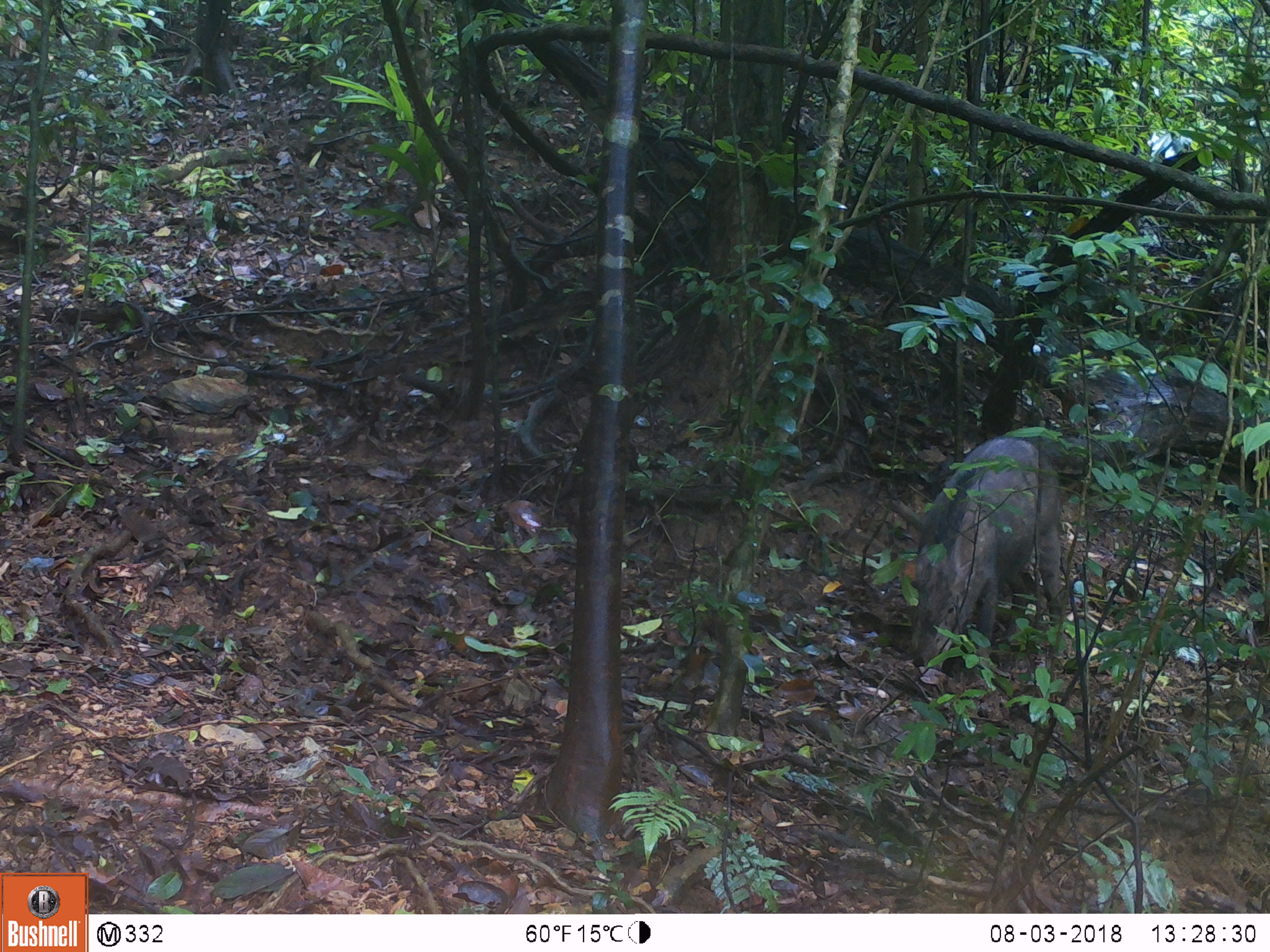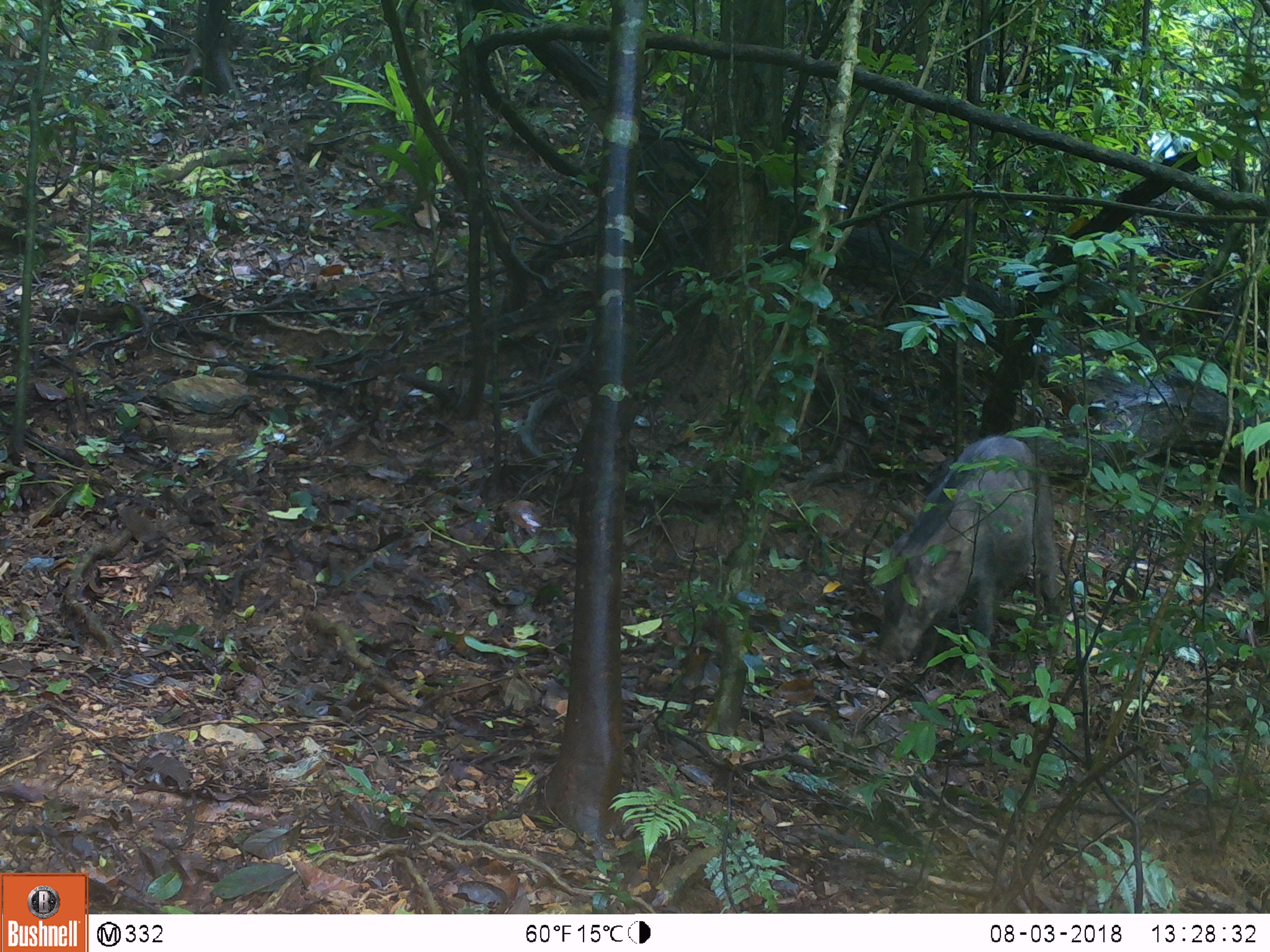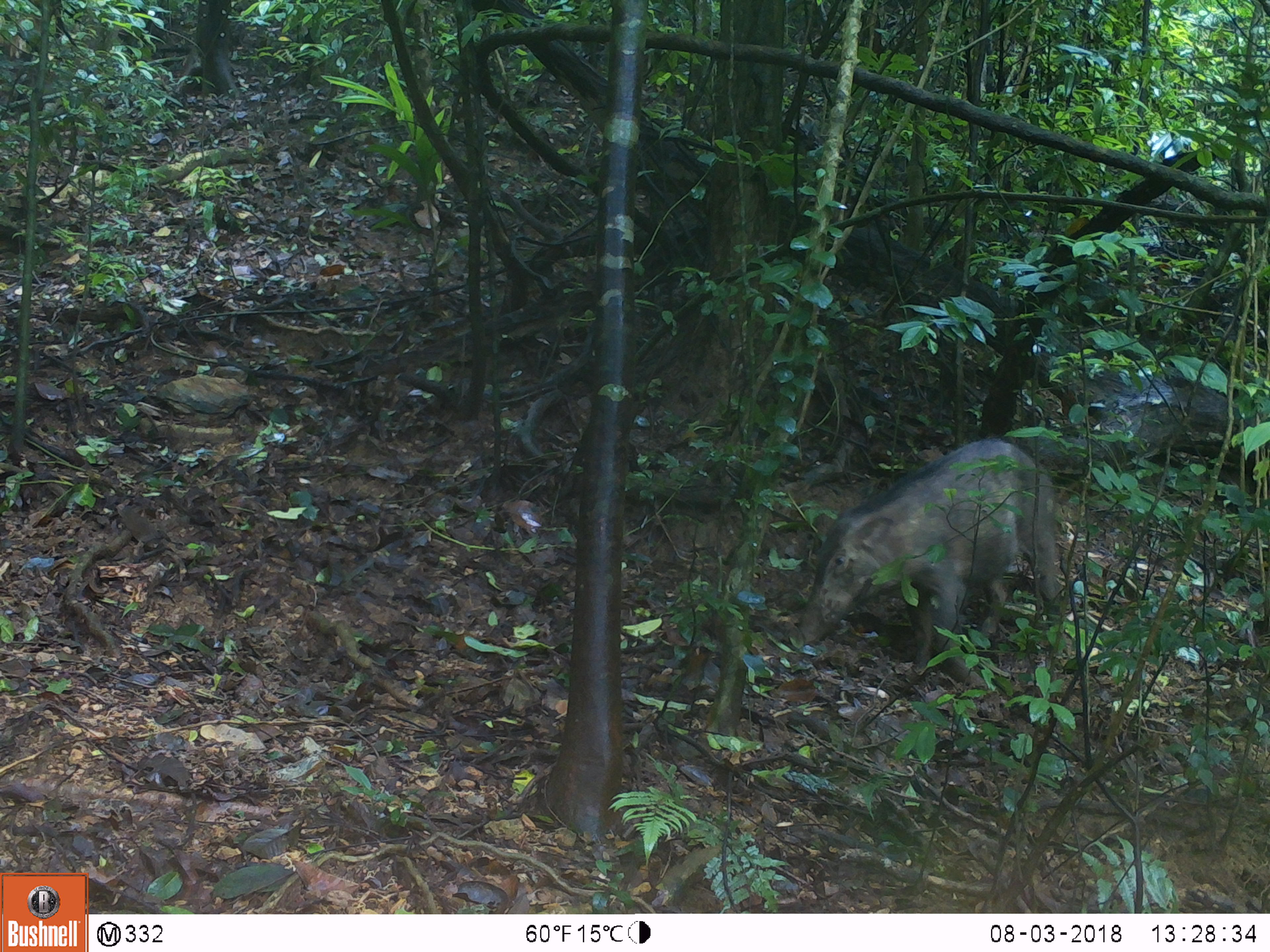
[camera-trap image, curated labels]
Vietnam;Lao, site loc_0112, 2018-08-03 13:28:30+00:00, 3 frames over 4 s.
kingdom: Animalia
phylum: Chordata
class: Mammalia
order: Artiodactyla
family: Suidae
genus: Sus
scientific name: Sus scrofa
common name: eurasian wild pig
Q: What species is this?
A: Eurasian wild pig (Sus scrofa).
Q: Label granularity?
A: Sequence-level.